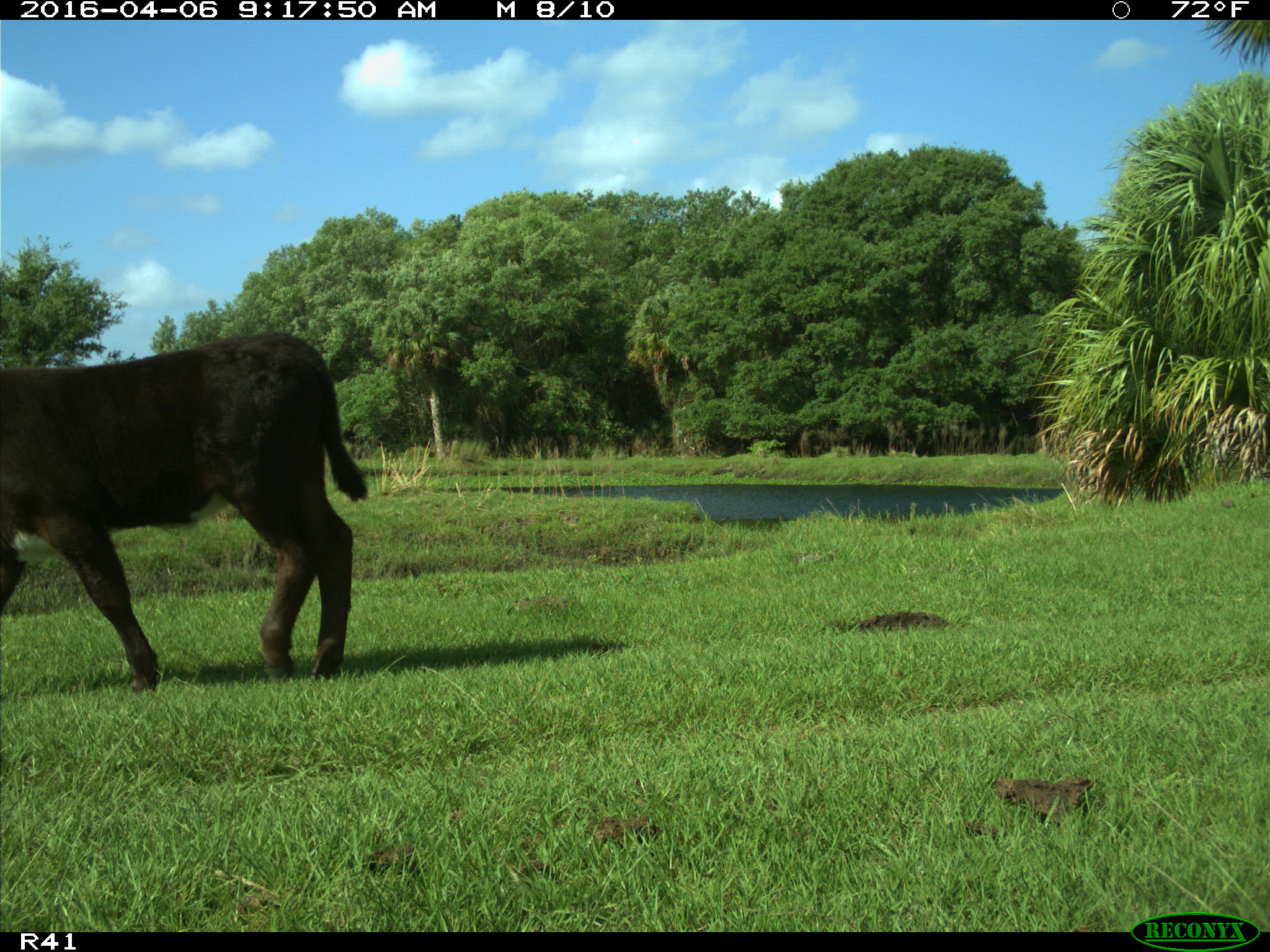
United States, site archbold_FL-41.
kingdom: Animalia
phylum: Chordata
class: Mammalia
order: Artiodactyla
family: Bovidae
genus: Bos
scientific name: Bos taurus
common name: domestic cow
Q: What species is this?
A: Bos taurus (domestic cow).